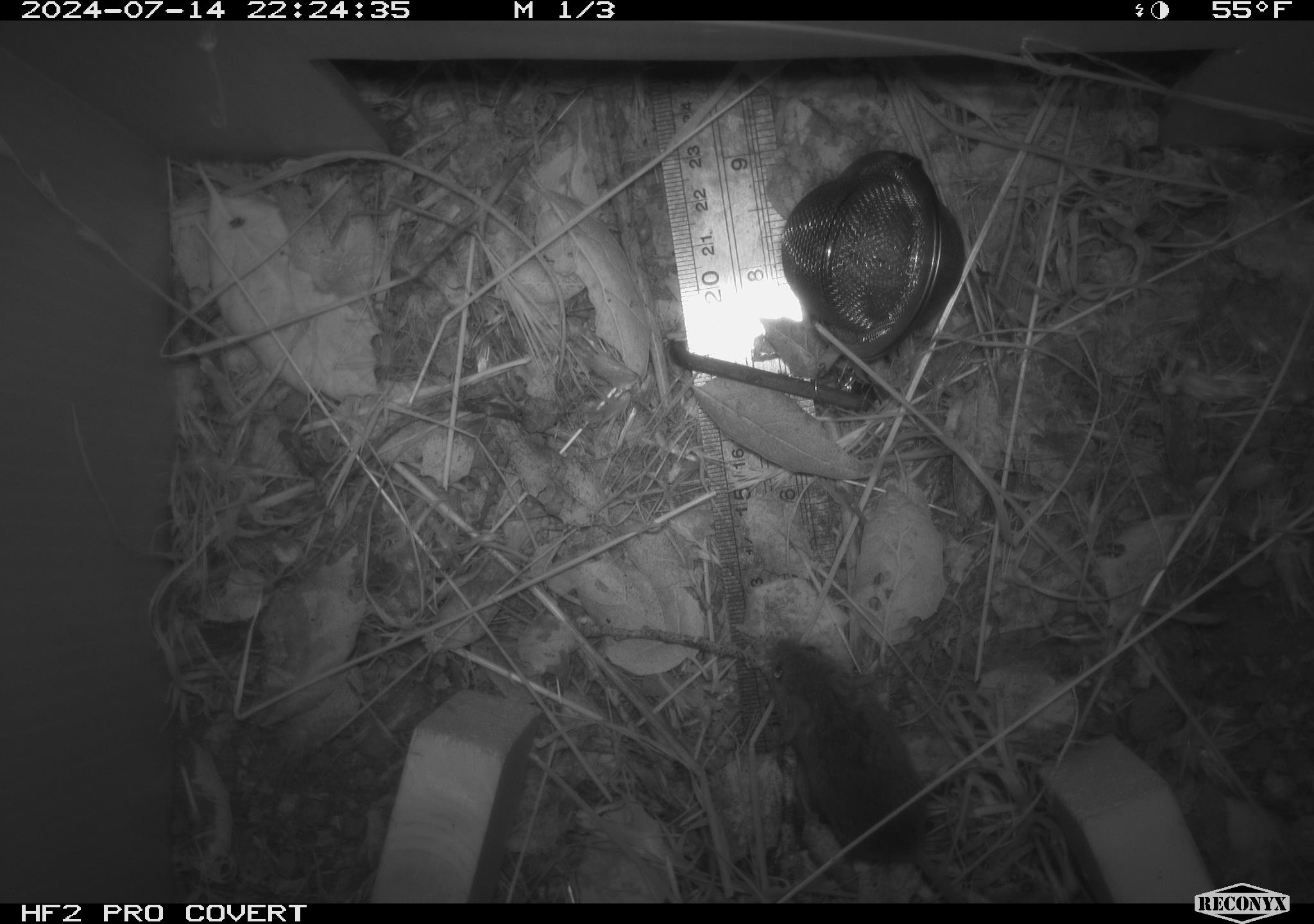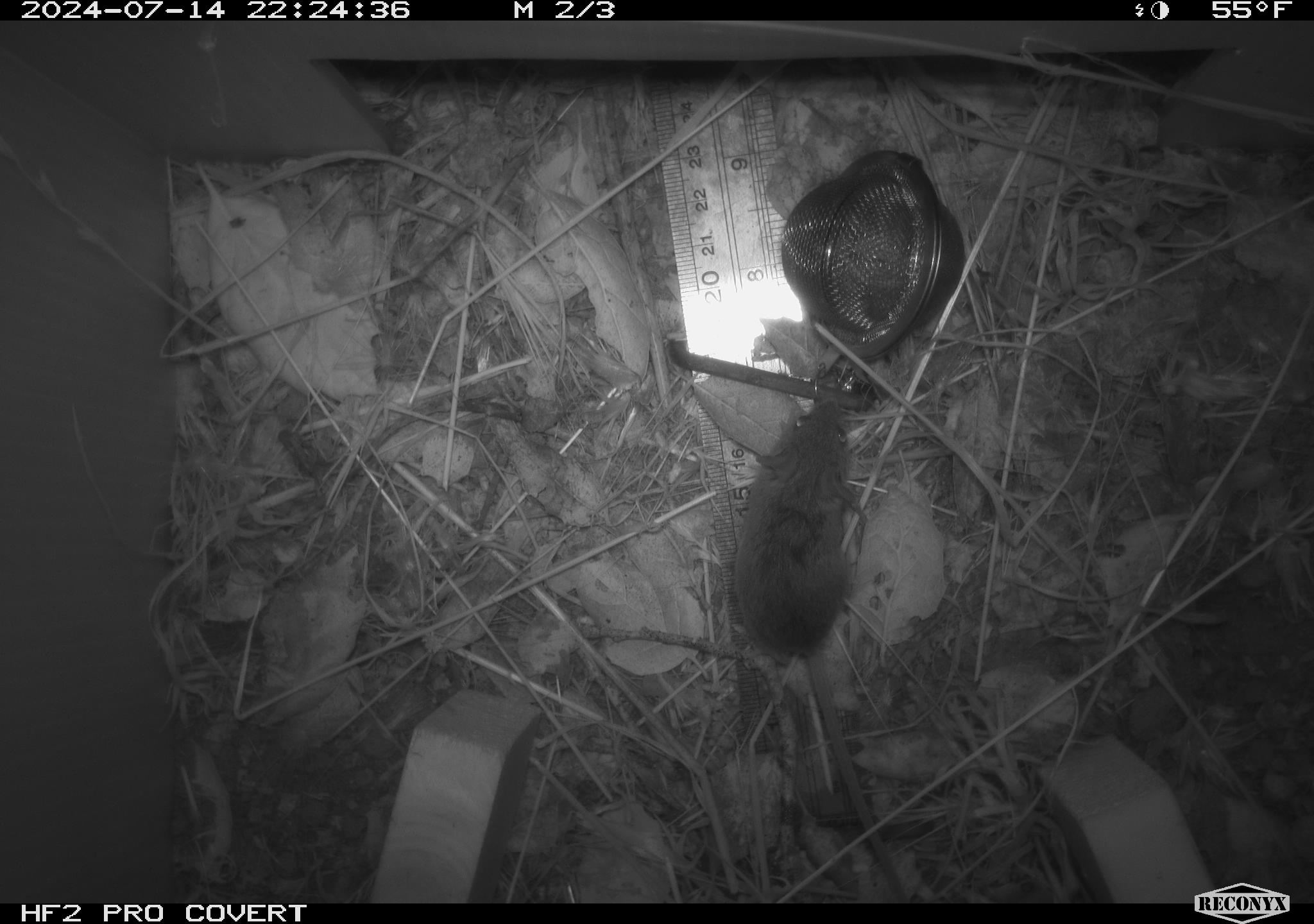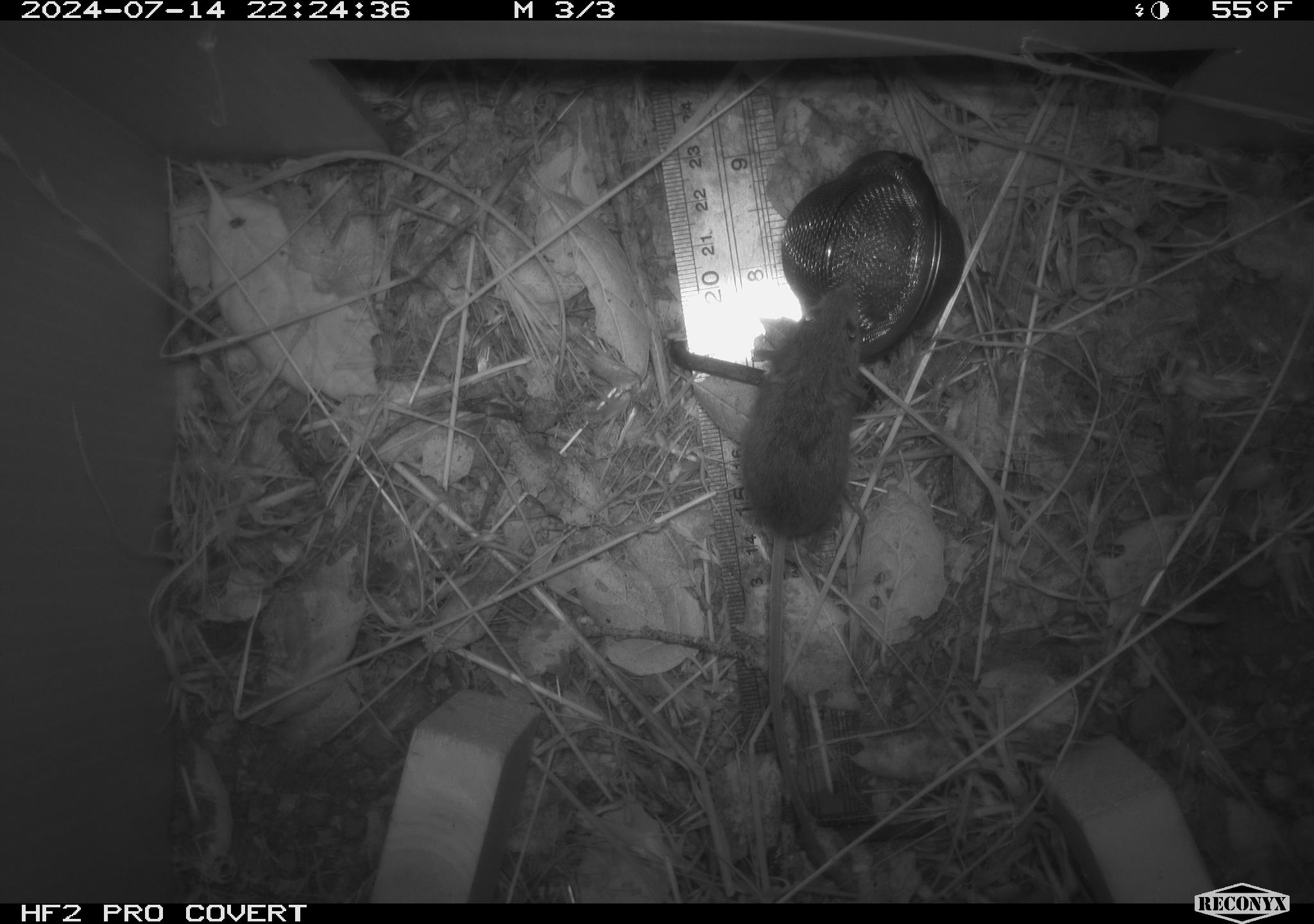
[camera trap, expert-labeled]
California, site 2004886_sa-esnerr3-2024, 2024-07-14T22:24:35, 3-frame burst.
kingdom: Animalia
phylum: Chordata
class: Mammalia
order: Rodentia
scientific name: Rodentia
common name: rodent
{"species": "rodent (Rodentia)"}